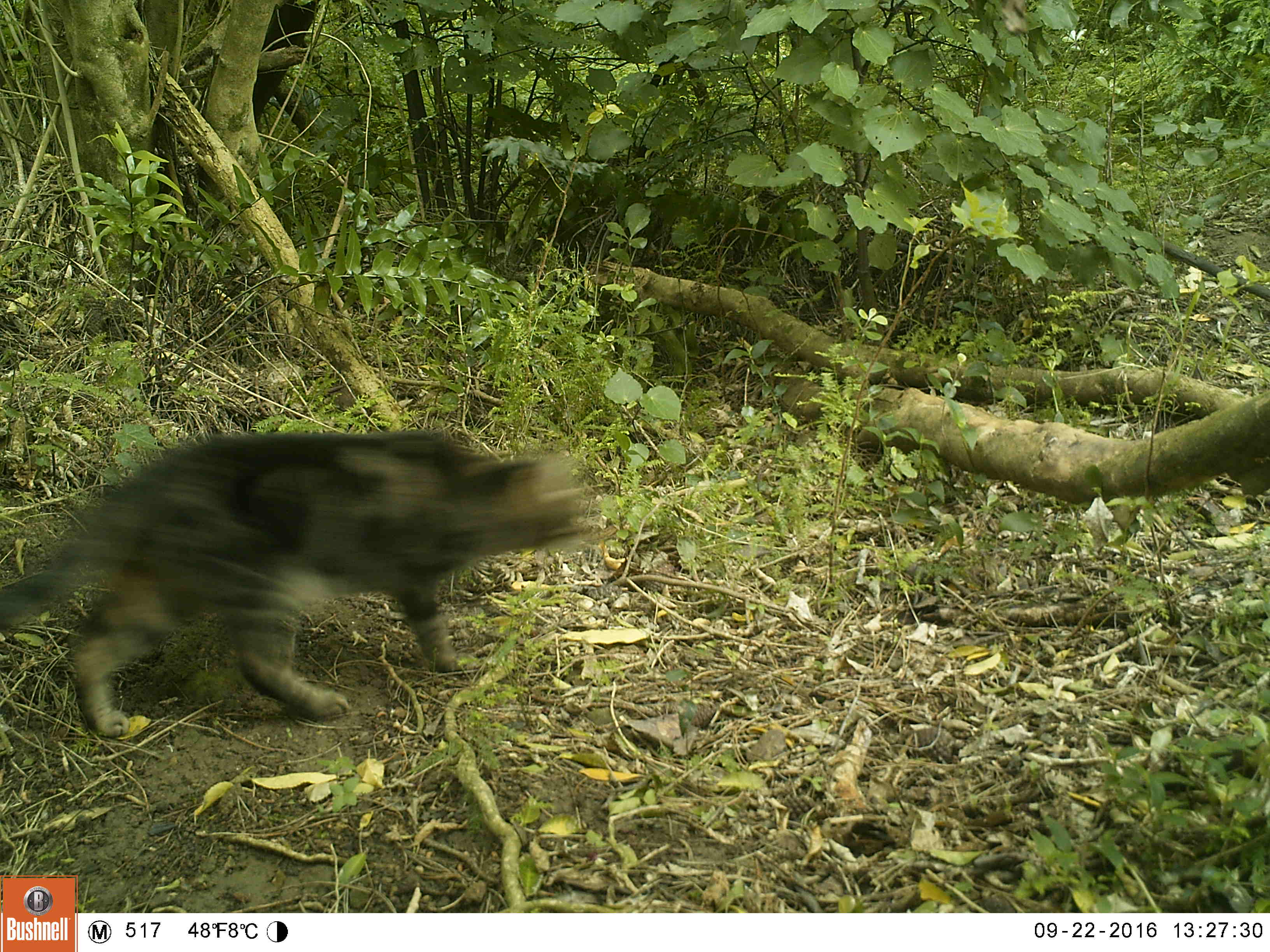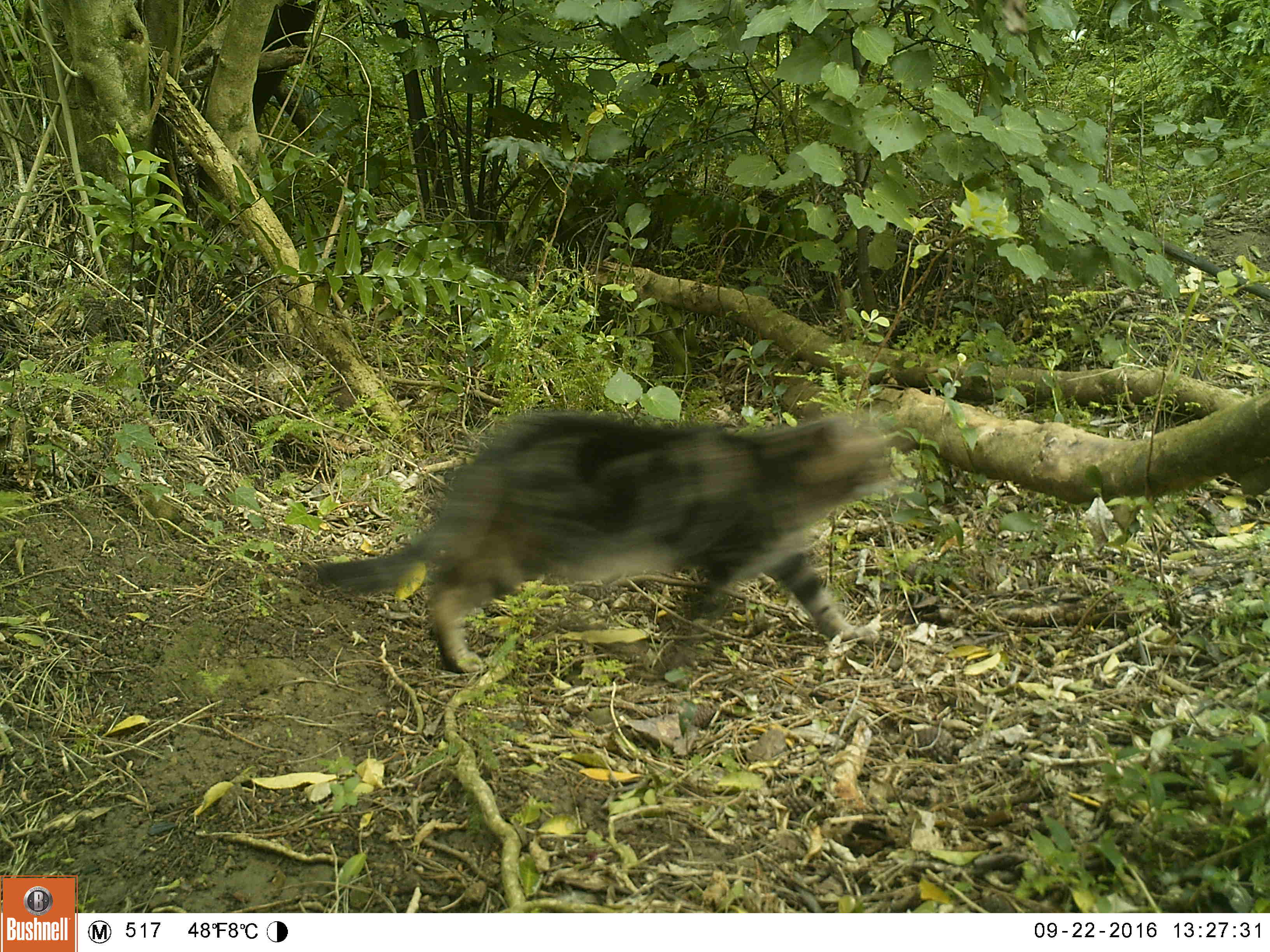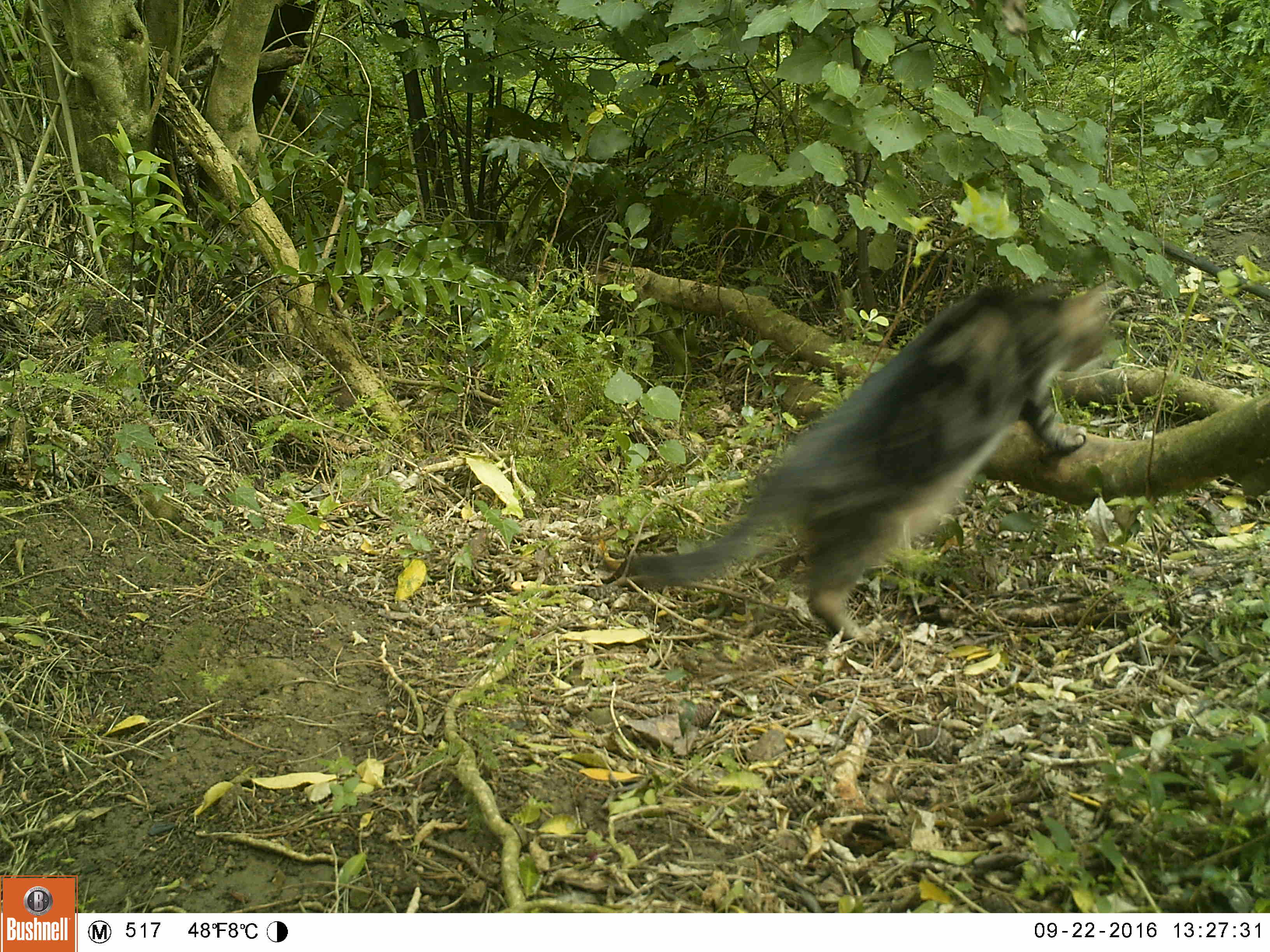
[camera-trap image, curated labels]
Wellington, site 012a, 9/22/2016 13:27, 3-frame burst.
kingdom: Animalia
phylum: Chordata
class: Mammalia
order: Carnivora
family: Felidae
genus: Felis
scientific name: Felis catus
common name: cat